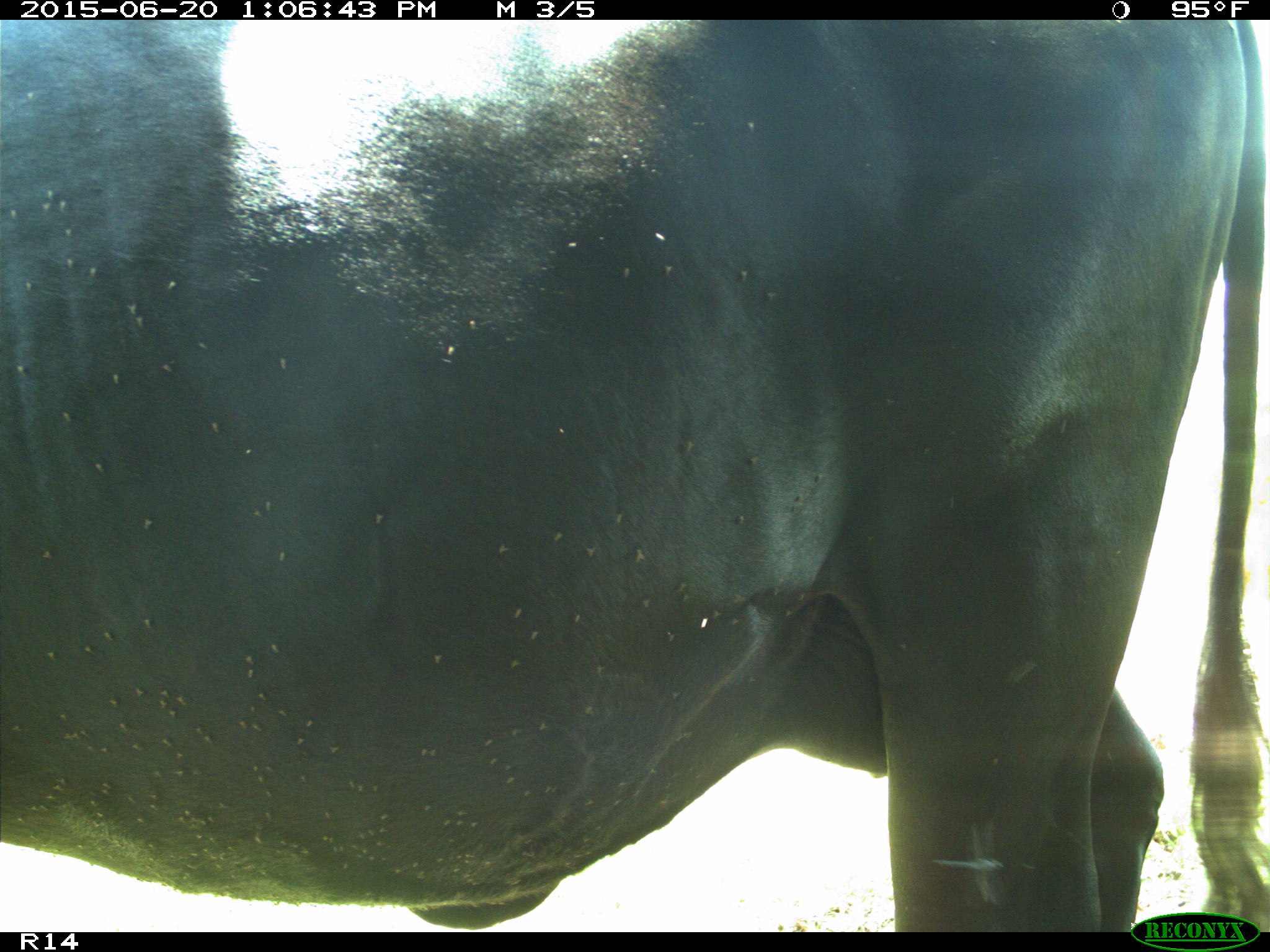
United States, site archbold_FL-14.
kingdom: Animalia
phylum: Chordata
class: Mammalia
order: Artiodactyla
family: Bovidae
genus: Bos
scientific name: Bos taurus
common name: domestic cow